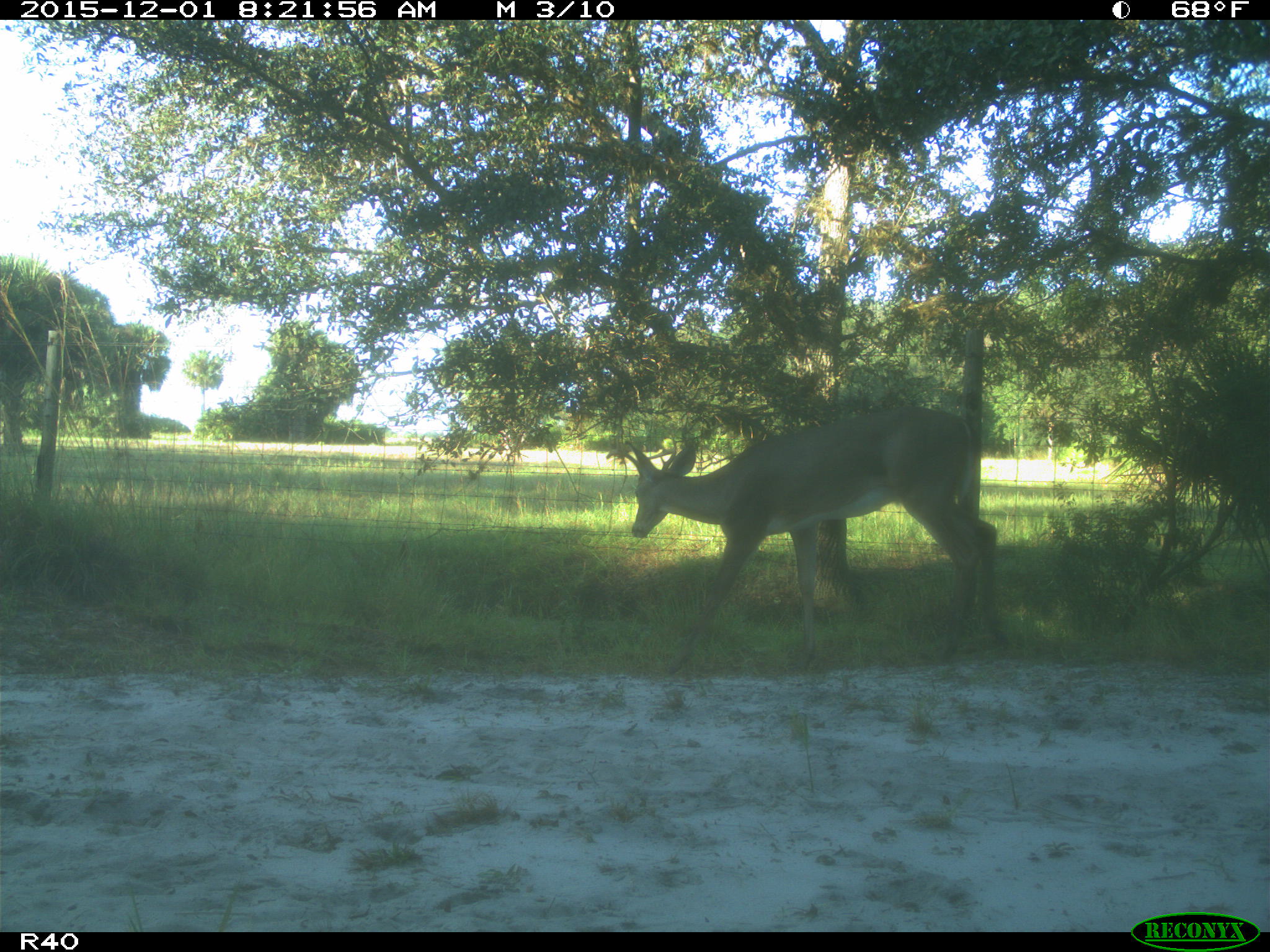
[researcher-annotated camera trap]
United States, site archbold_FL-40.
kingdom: Animalia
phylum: Chordata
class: Mammalia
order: Artiodactyla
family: Cervidae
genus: Odocoileus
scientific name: Odocoileus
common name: deer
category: unidentified deer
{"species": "unidentified deer (deer) (Odocoileus)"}